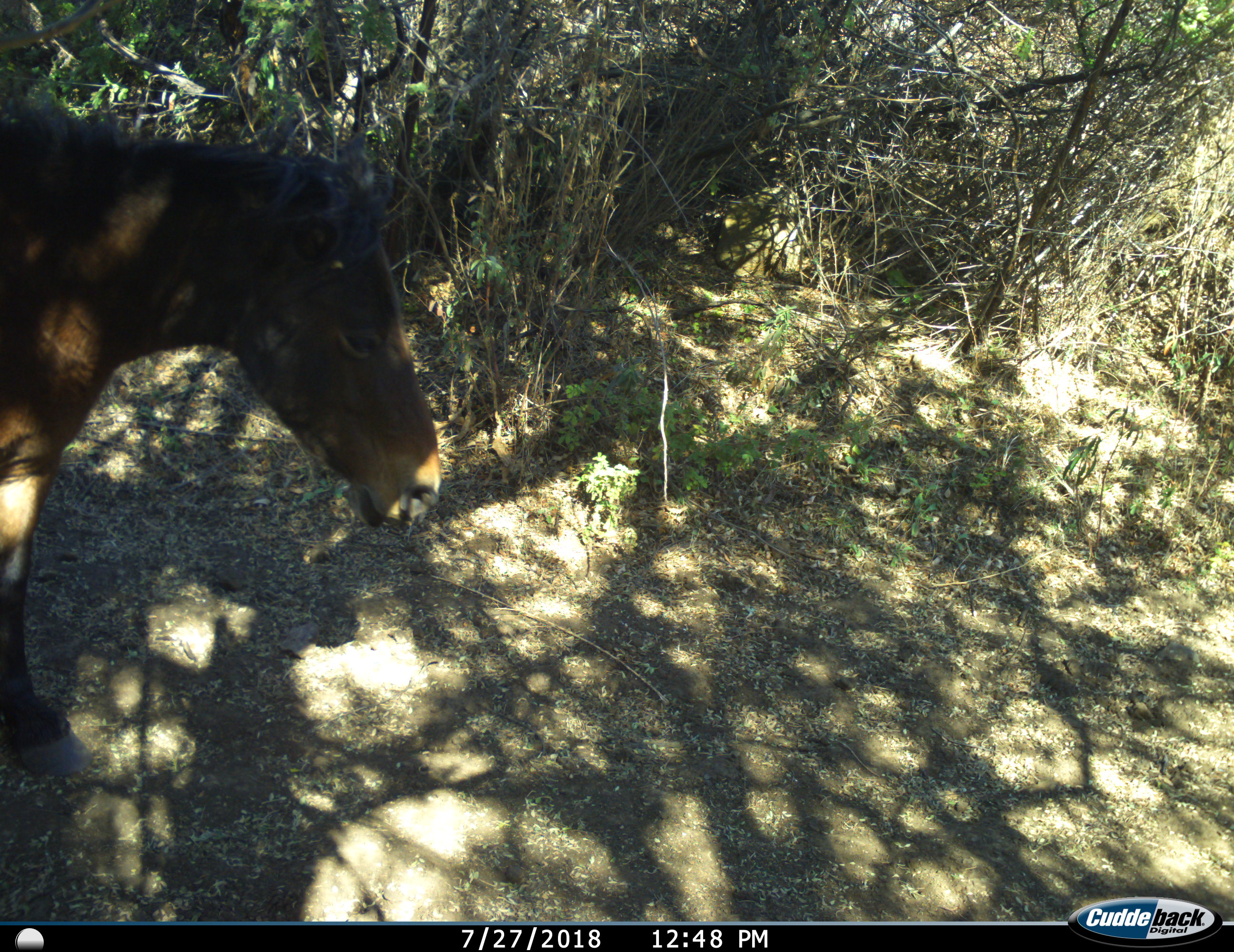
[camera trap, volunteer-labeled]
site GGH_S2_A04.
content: unidentified animal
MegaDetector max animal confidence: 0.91